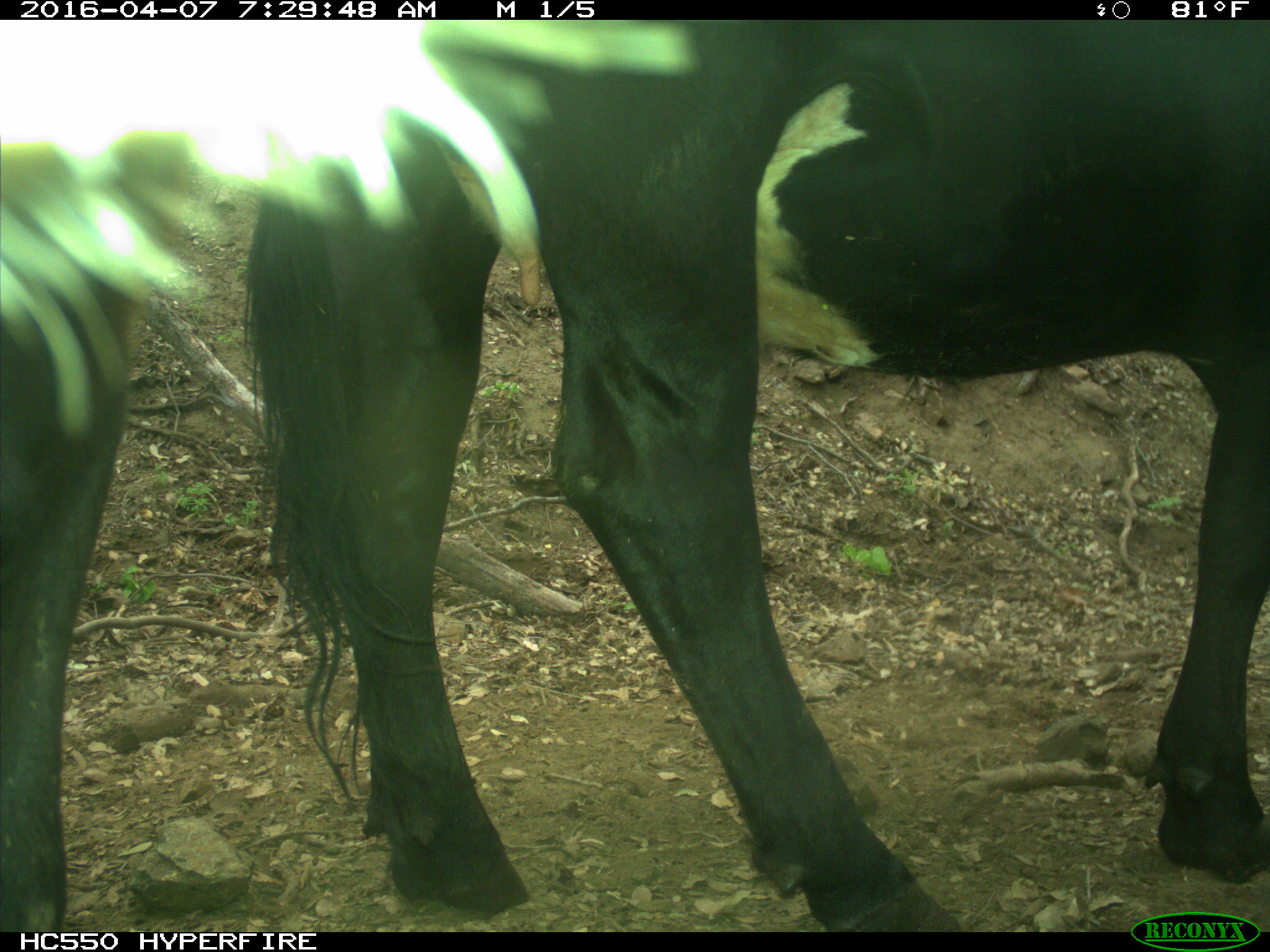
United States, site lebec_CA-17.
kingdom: Animalia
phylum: Chordata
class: Mammalia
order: Artiodactyla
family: Bovidae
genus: Bos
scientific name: Bos taurus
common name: domestic cow